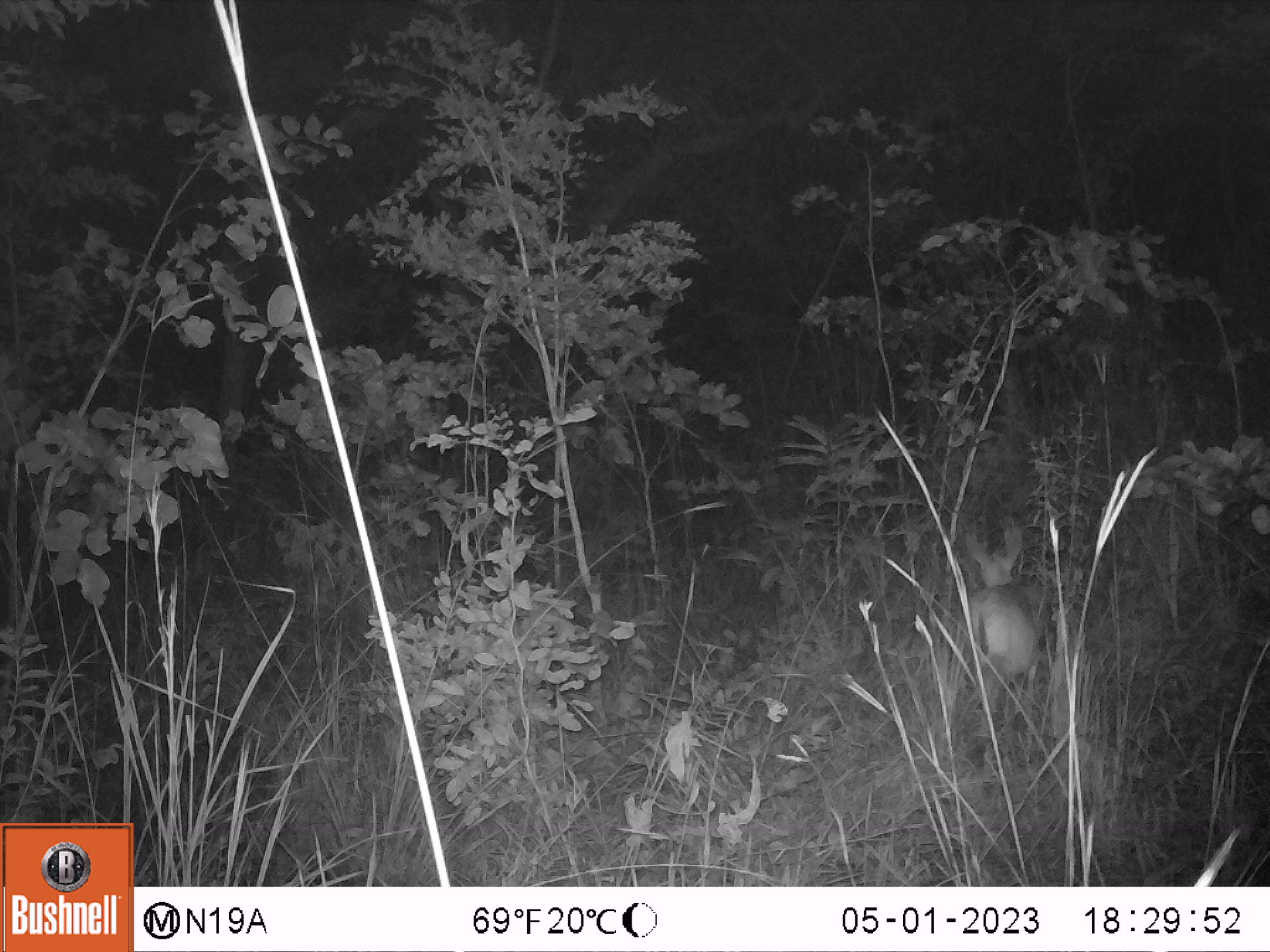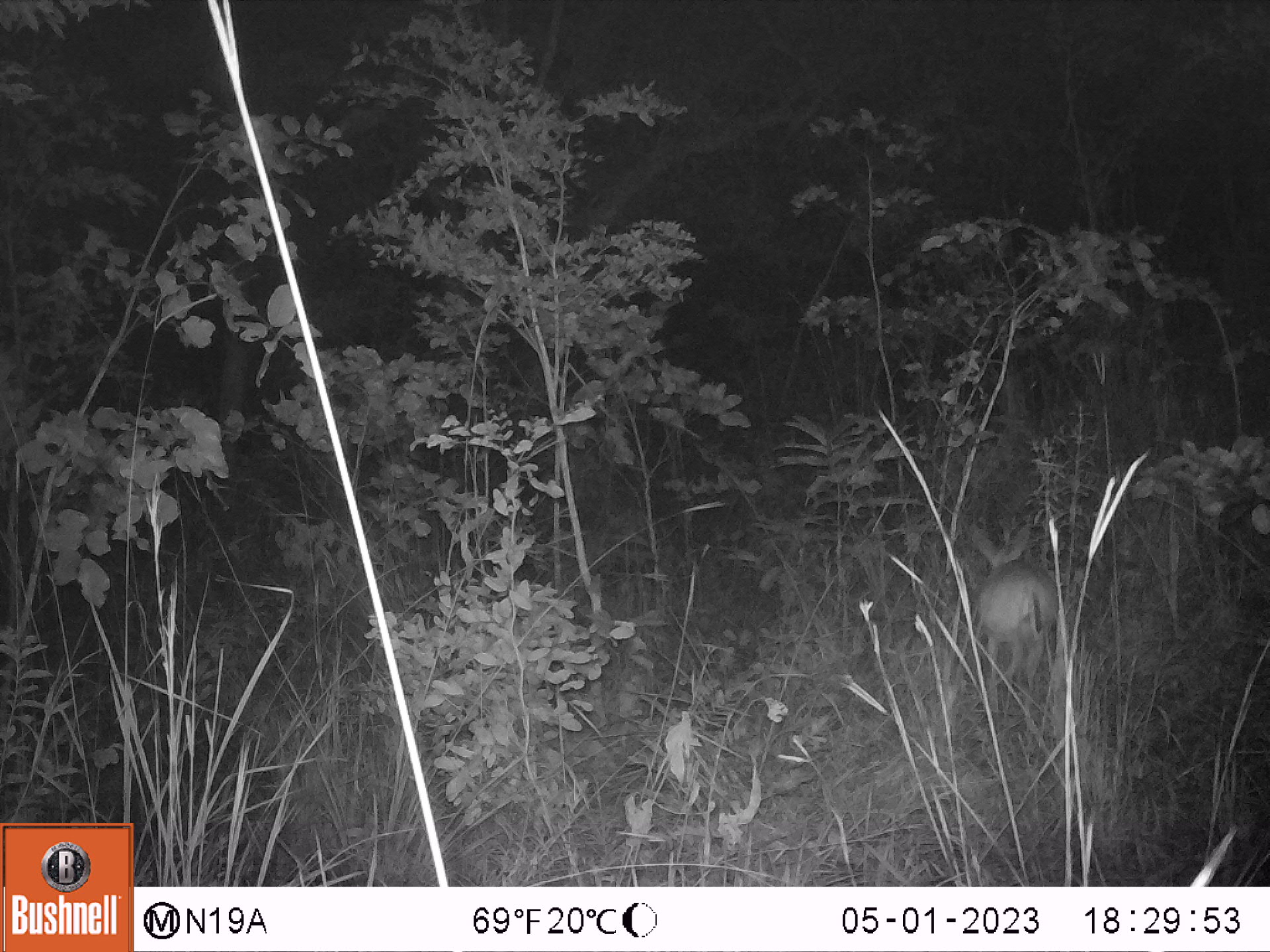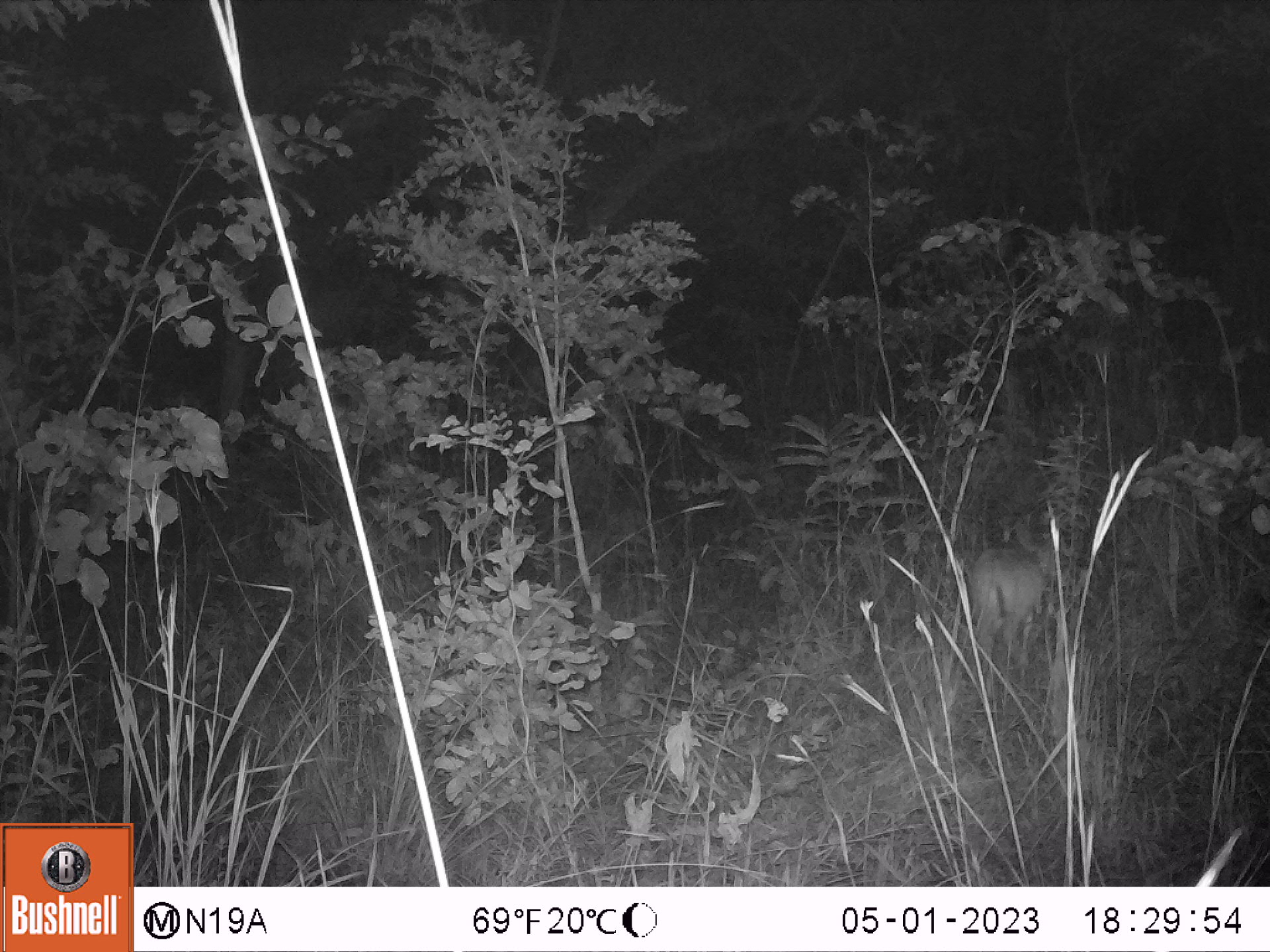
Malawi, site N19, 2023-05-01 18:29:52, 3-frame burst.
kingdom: Animalia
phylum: Chordata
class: Mammalia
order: Artiodactyla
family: Bovidae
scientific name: Antilopinae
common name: small antelope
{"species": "small antelope (Antilopinae)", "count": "1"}